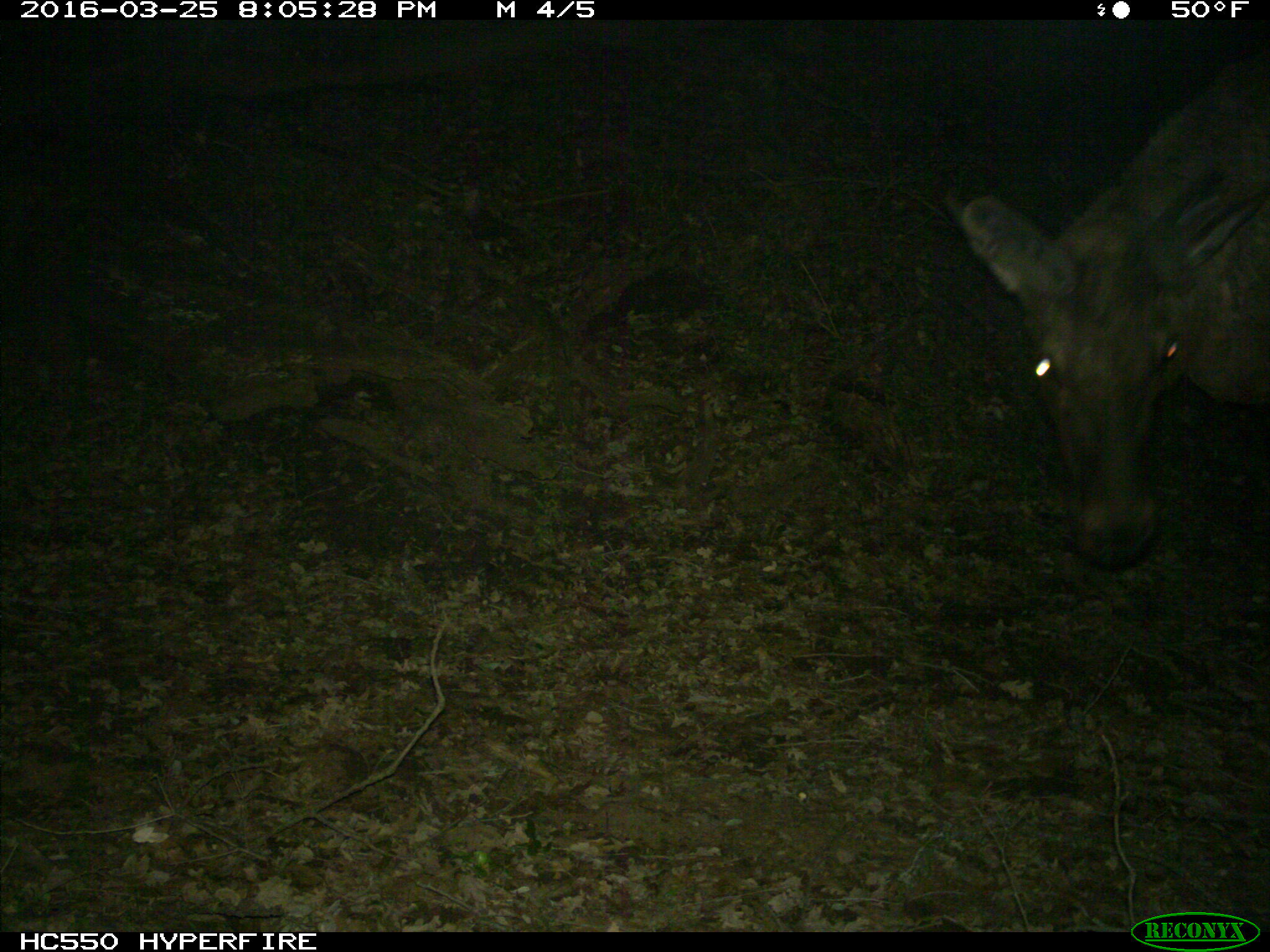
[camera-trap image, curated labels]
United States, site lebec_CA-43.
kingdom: Animalia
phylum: Chordata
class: Mammalia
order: Artiodactyla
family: Cervidae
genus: Cervus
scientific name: Cervus canadensis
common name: elk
Cervus canadensis (elk).